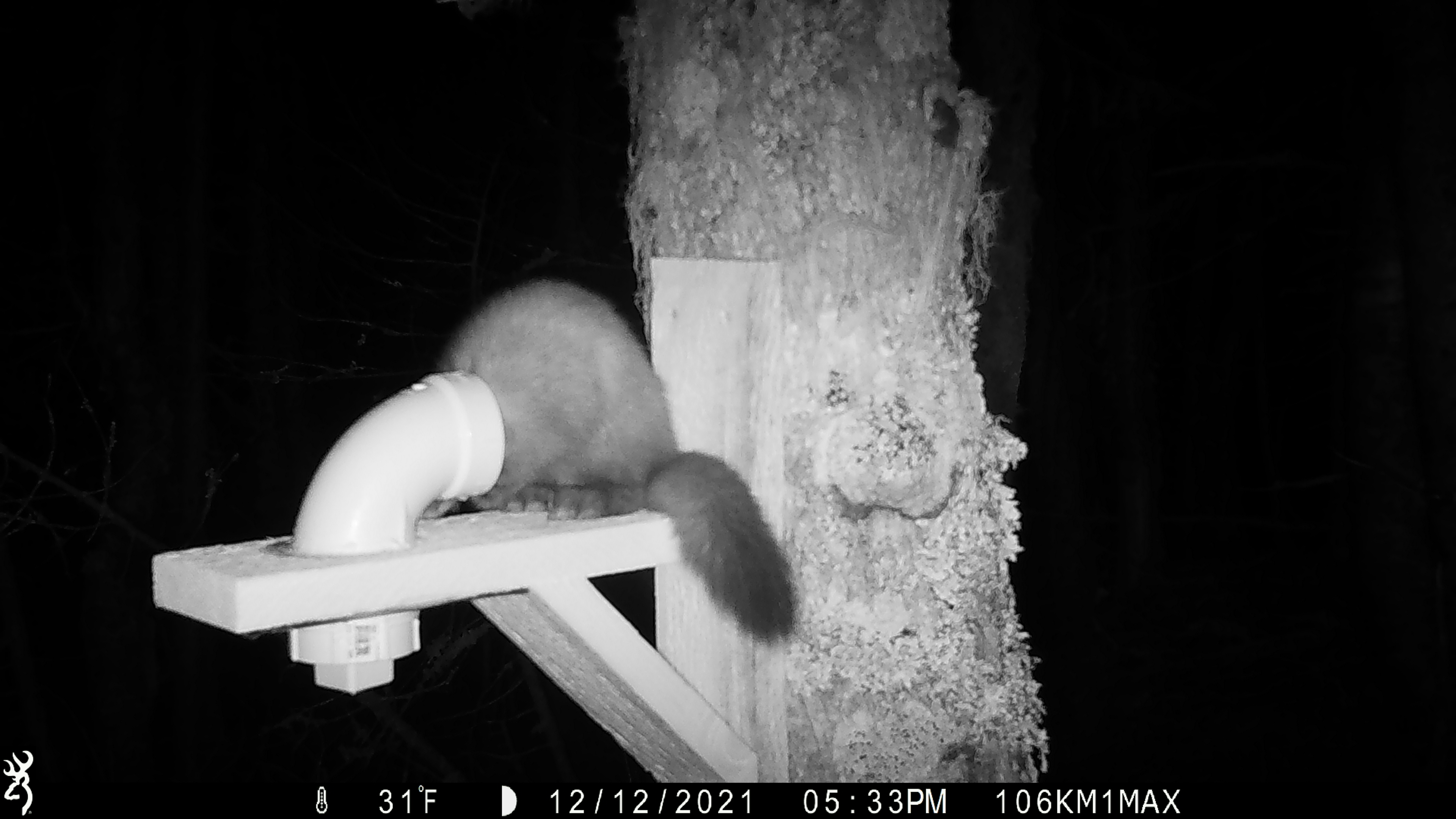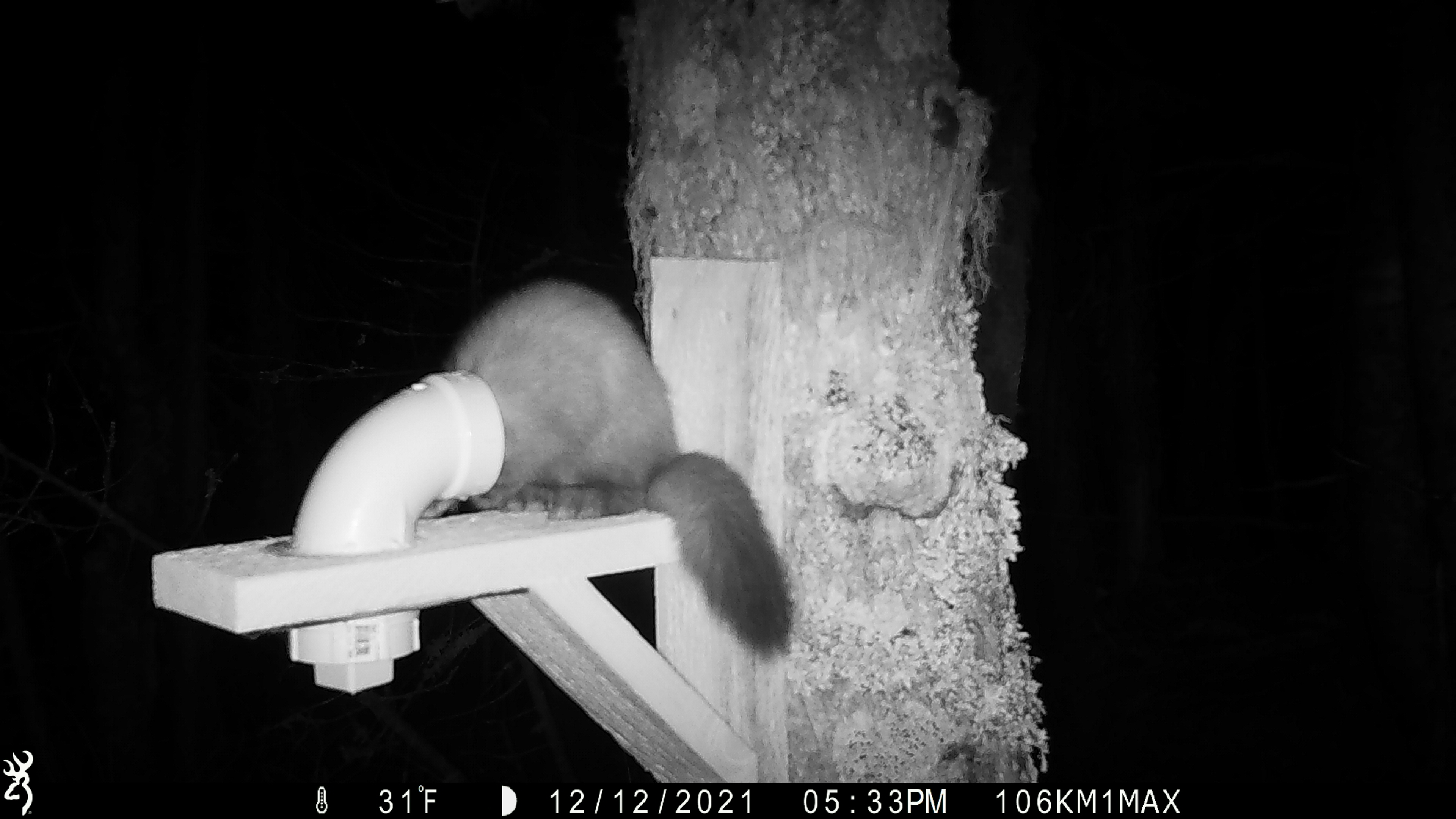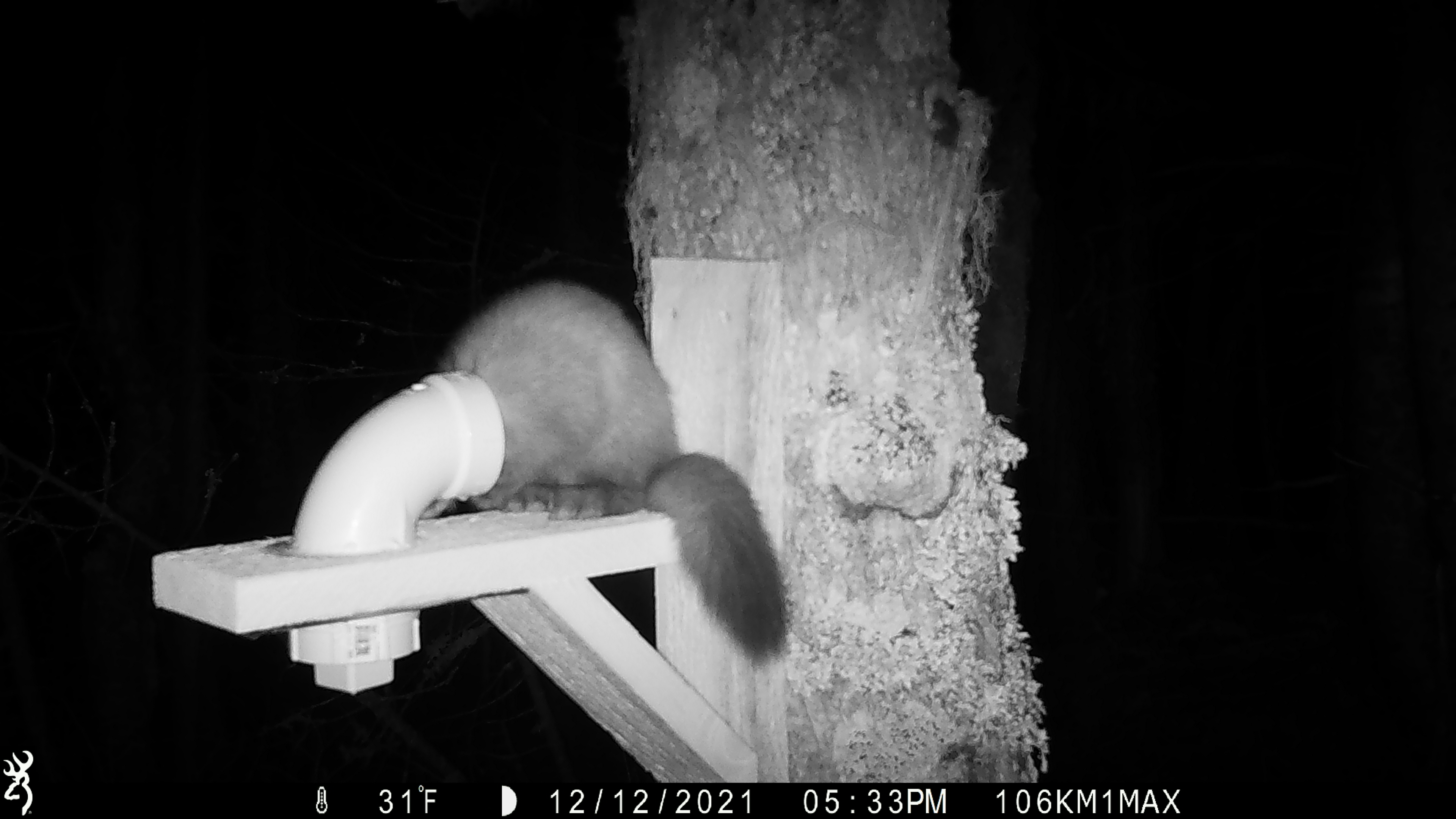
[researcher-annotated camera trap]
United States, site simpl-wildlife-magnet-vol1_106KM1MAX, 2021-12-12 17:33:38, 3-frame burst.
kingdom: Animalia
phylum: Chordata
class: Mammalia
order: Carnivora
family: Mustelidae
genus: Martes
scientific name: Martes americana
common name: american marten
American marten (Martes americana).